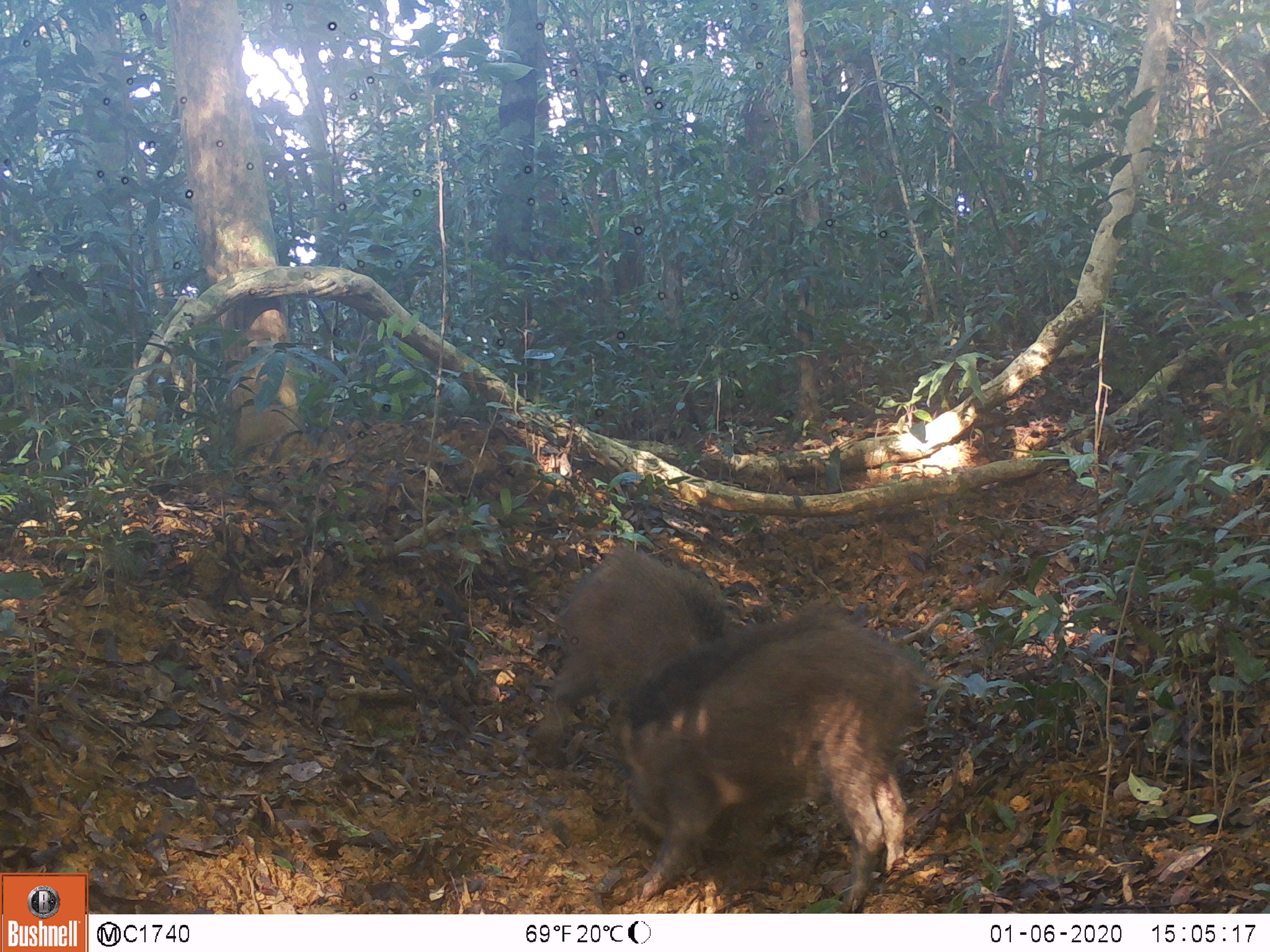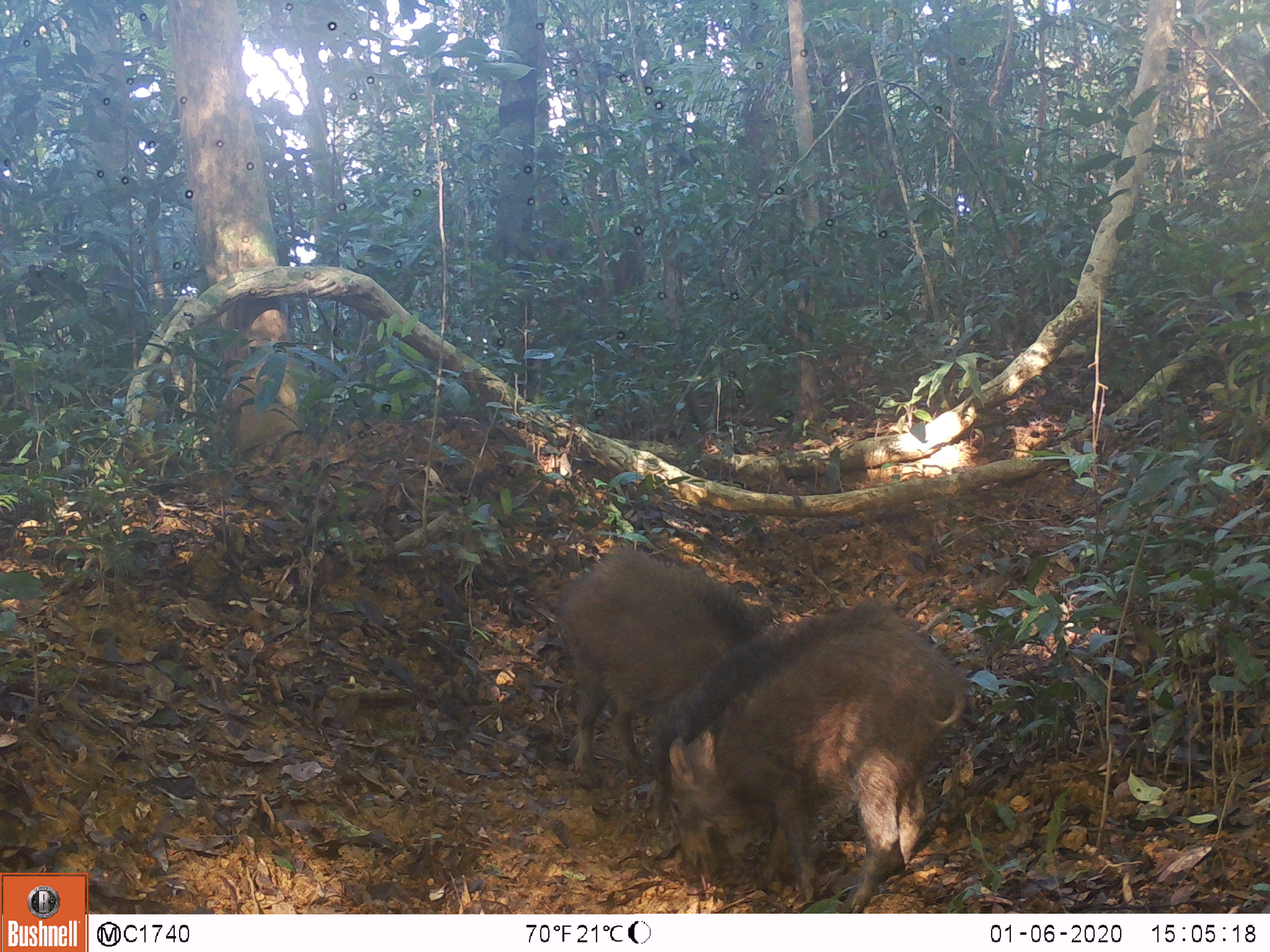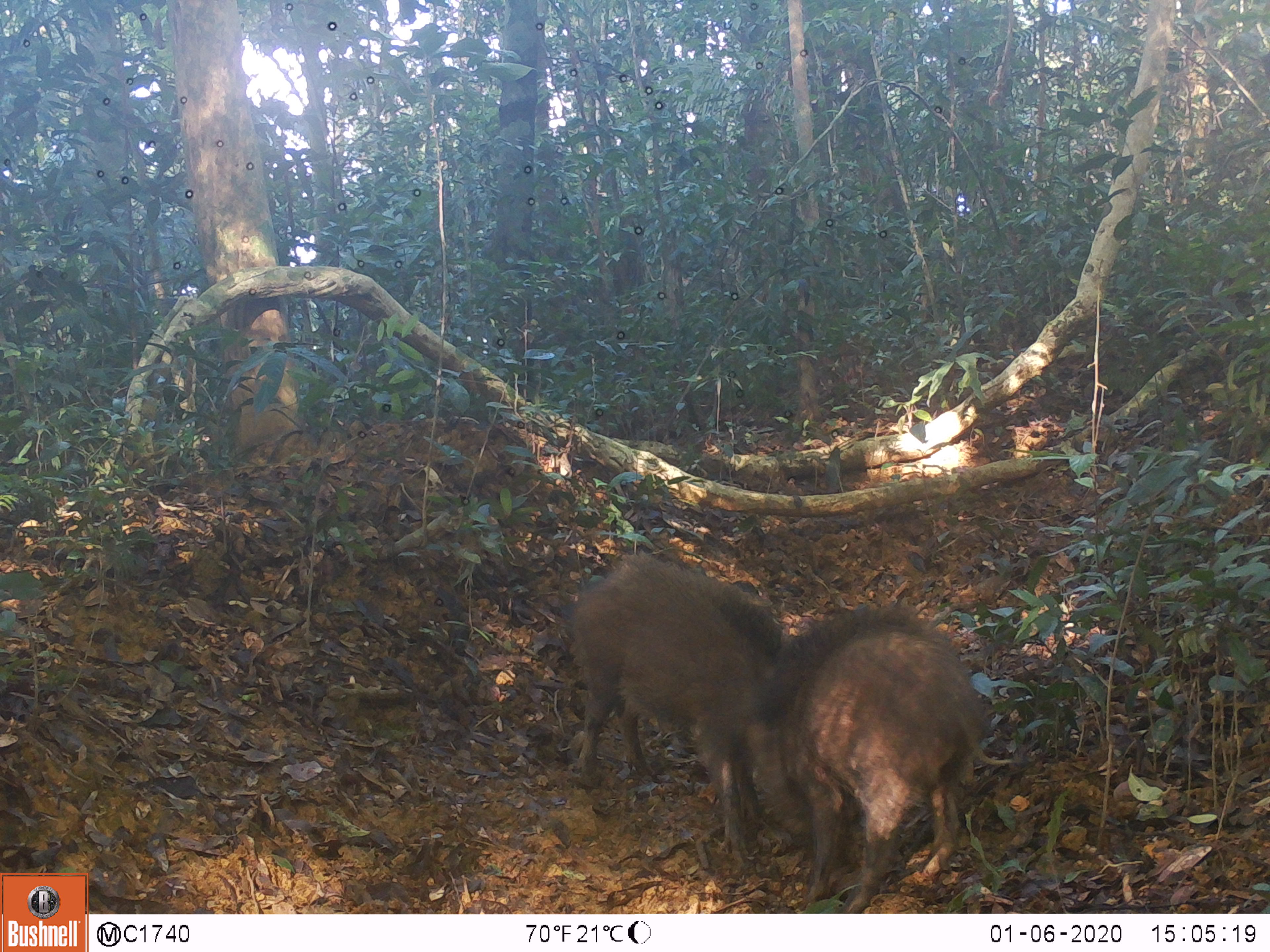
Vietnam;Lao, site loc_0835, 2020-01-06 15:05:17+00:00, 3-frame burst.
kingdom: Animalia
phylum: Chordata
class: Mammalia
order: Artiodactyla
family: Suidae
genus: Sus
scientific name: Sus scrofa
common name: eurasian wild pig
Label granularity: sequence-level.